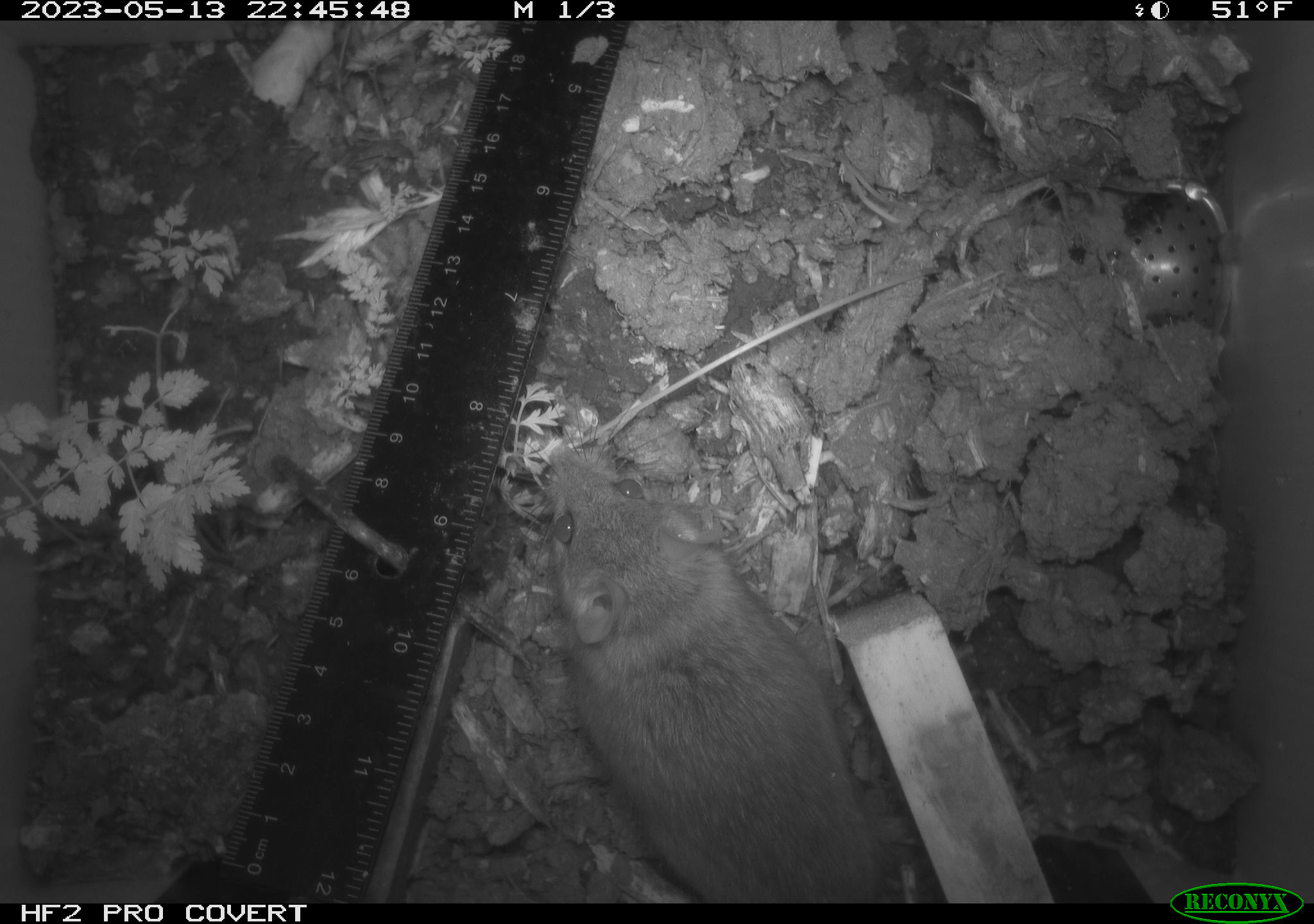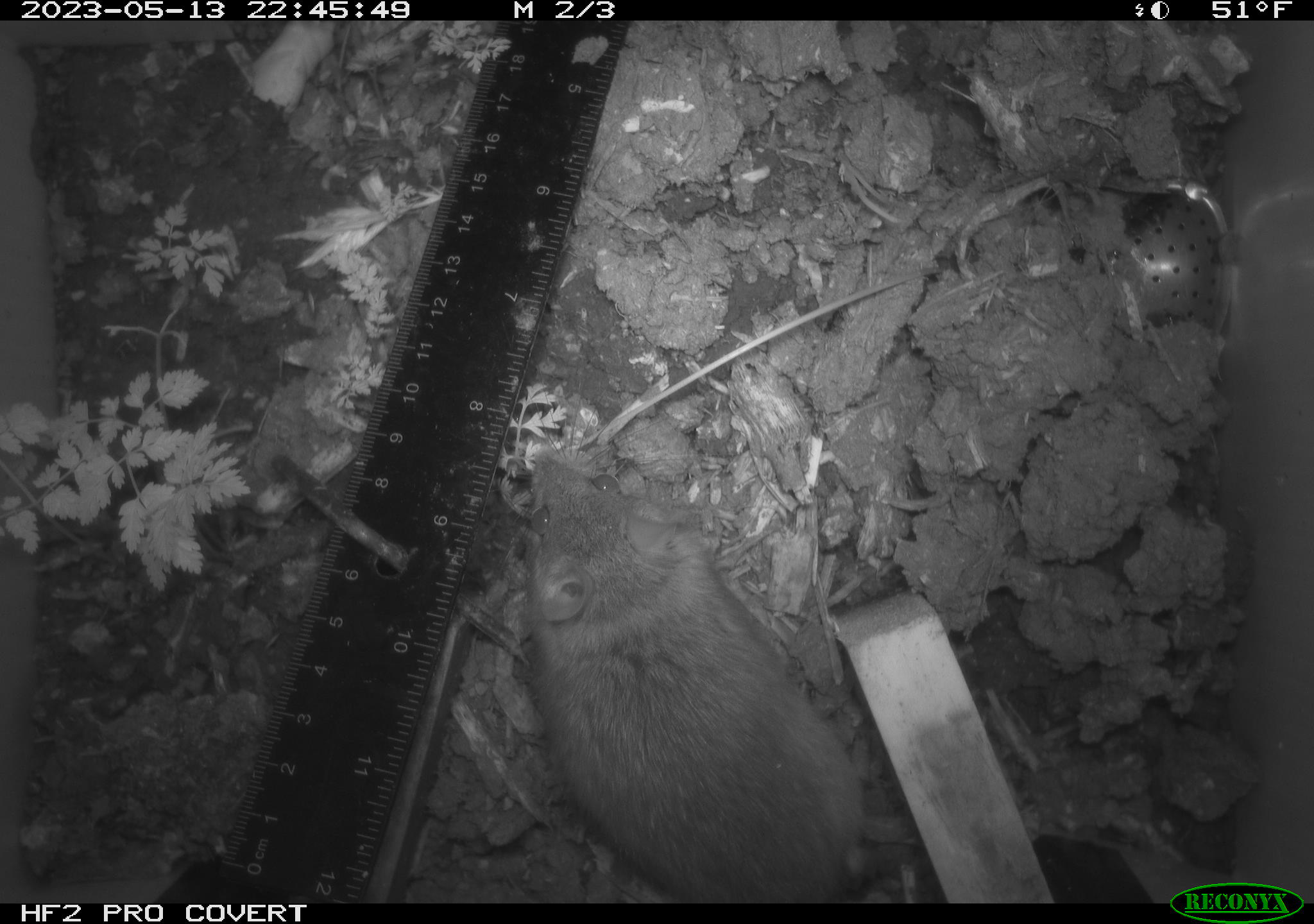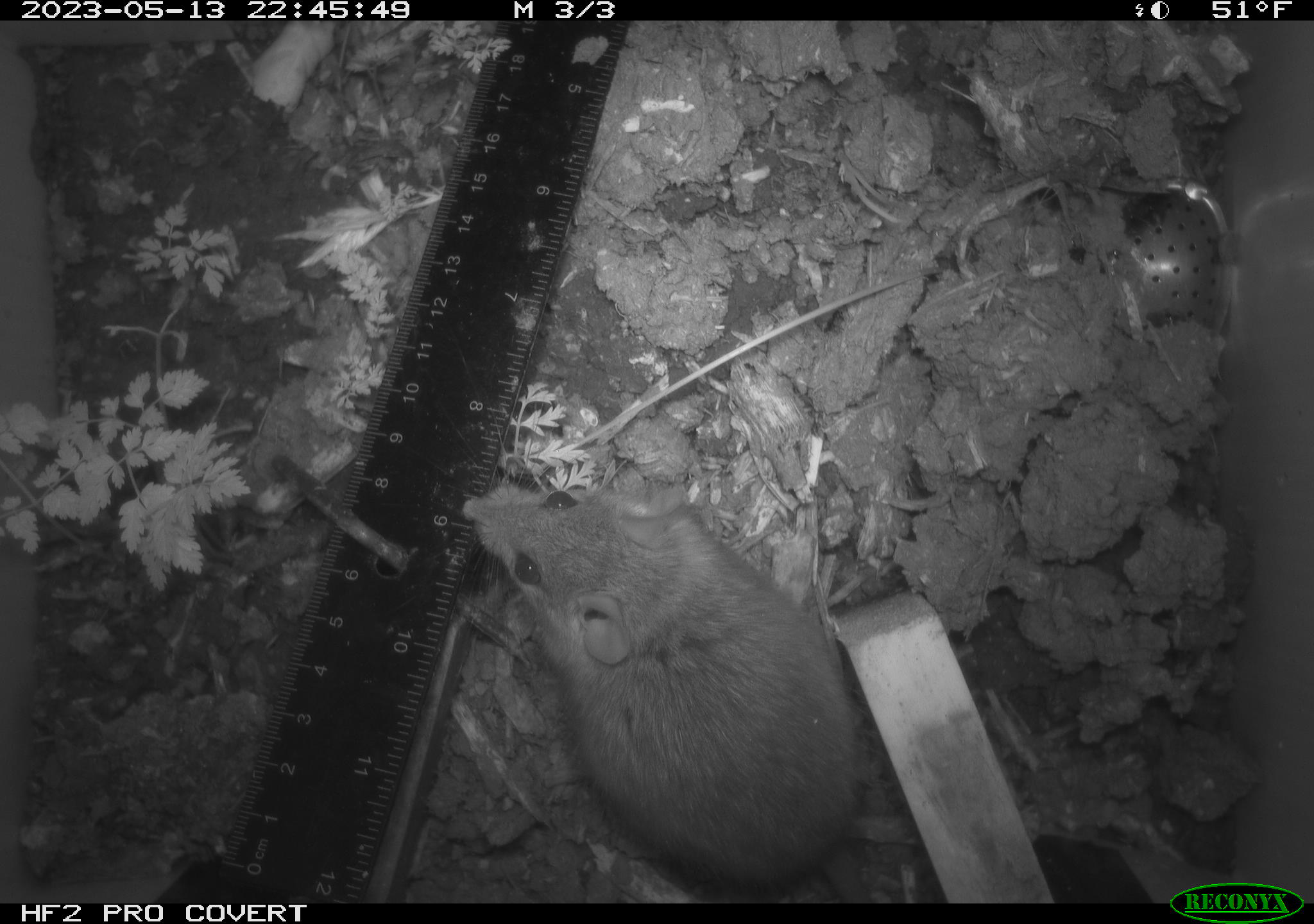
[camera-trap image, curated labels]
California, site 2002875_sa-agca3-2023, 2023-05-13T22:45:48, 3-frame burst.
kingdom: Animalia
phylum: Chordata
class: Mammalia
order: Rodentia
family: Muridae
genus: Rattus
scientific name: Rattus rattus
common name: house rat